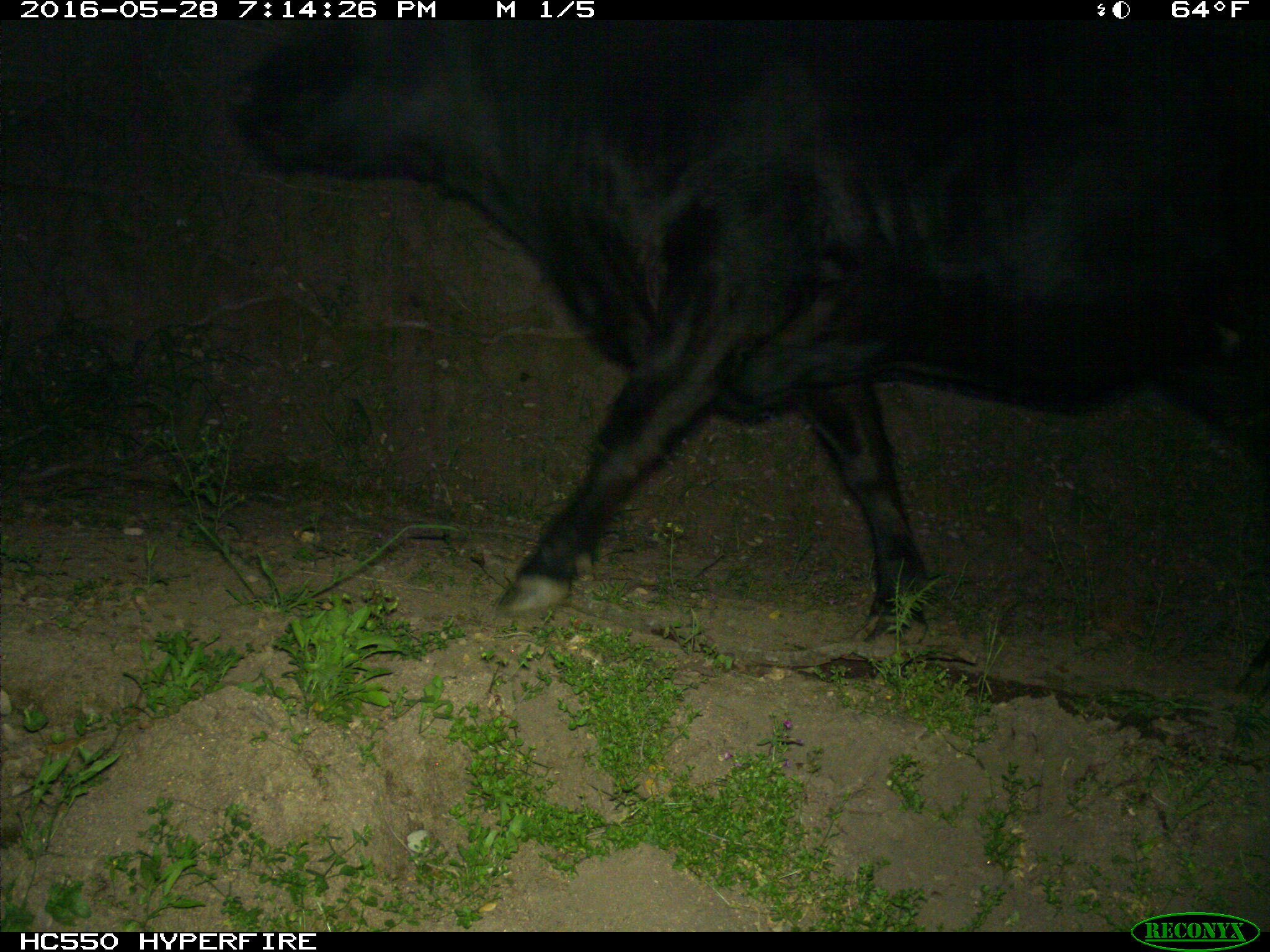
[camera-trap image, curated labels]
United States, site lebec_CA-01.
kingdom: Animalia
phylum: Chordata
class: Mammalia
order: Artiodactyla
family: Bovidae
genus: Bos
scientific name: Bos taurus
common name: domestic cow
Bos taurus (domestic cow).